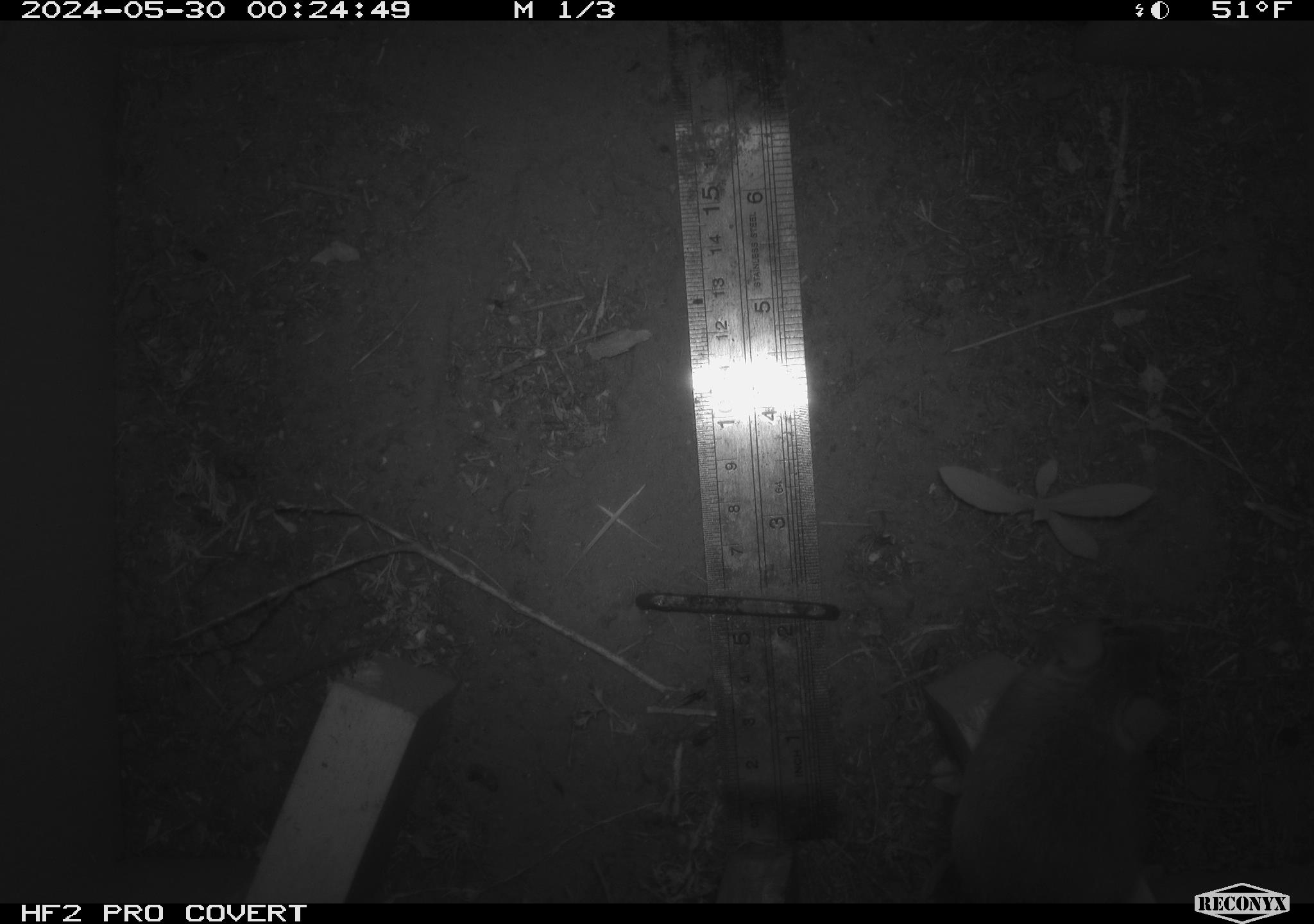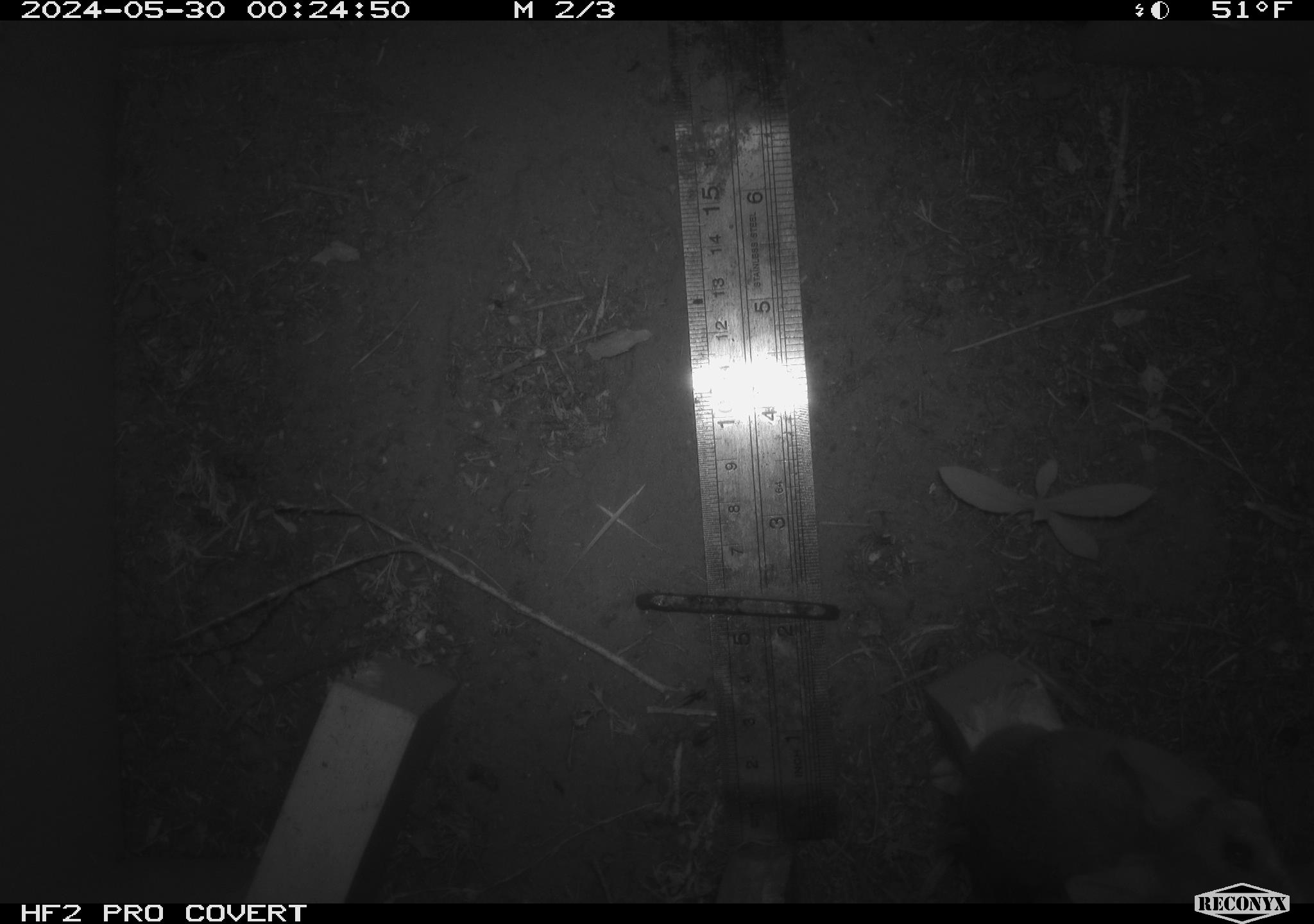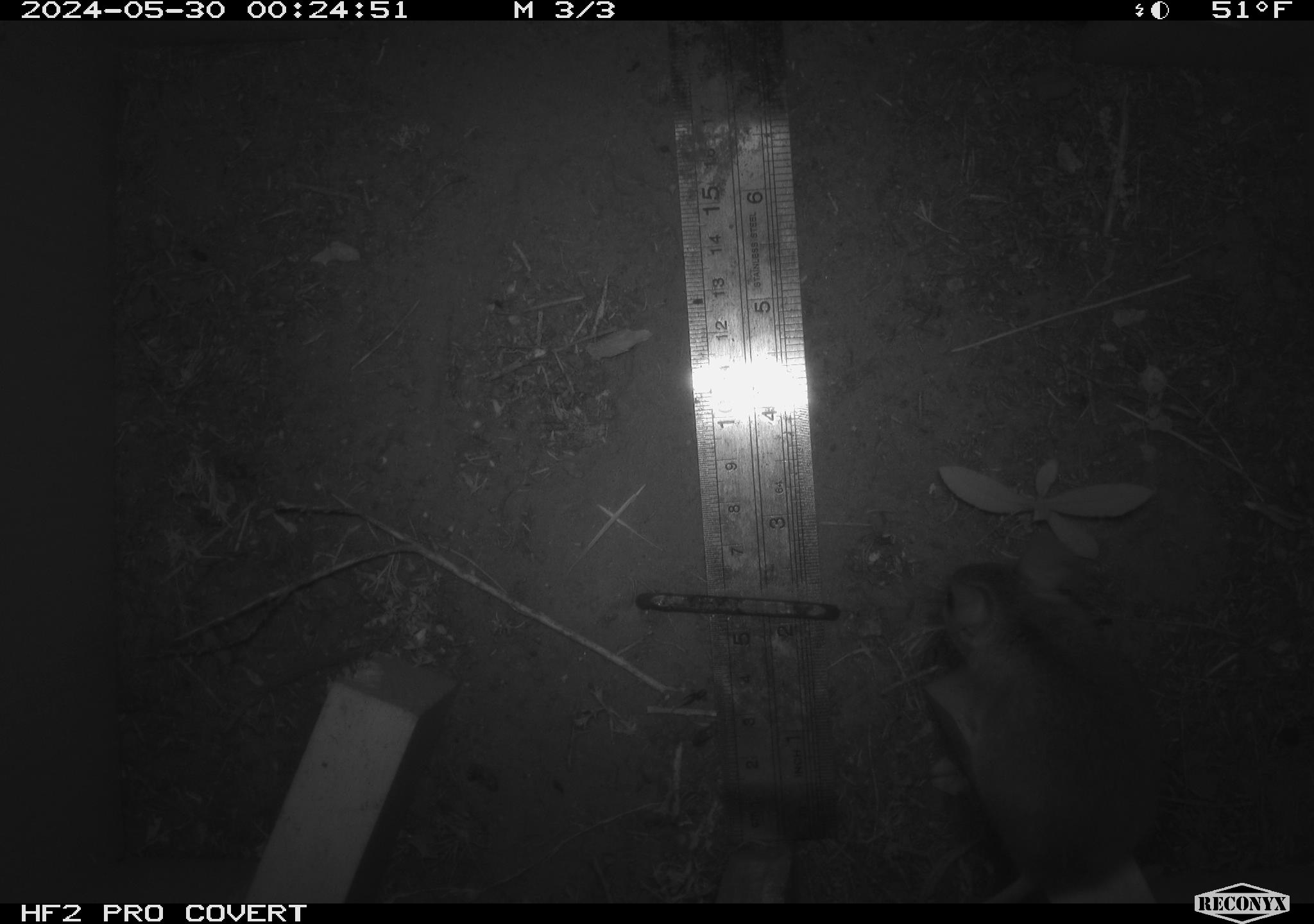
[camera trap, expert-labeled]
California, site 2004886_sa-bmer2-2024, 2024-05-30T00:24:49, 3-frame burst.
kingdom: Animalia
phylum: Chordata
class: Mammalia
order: Rodentia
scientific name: Rodentia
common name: mouse species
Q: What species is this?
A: Mouse species (Rodentia).